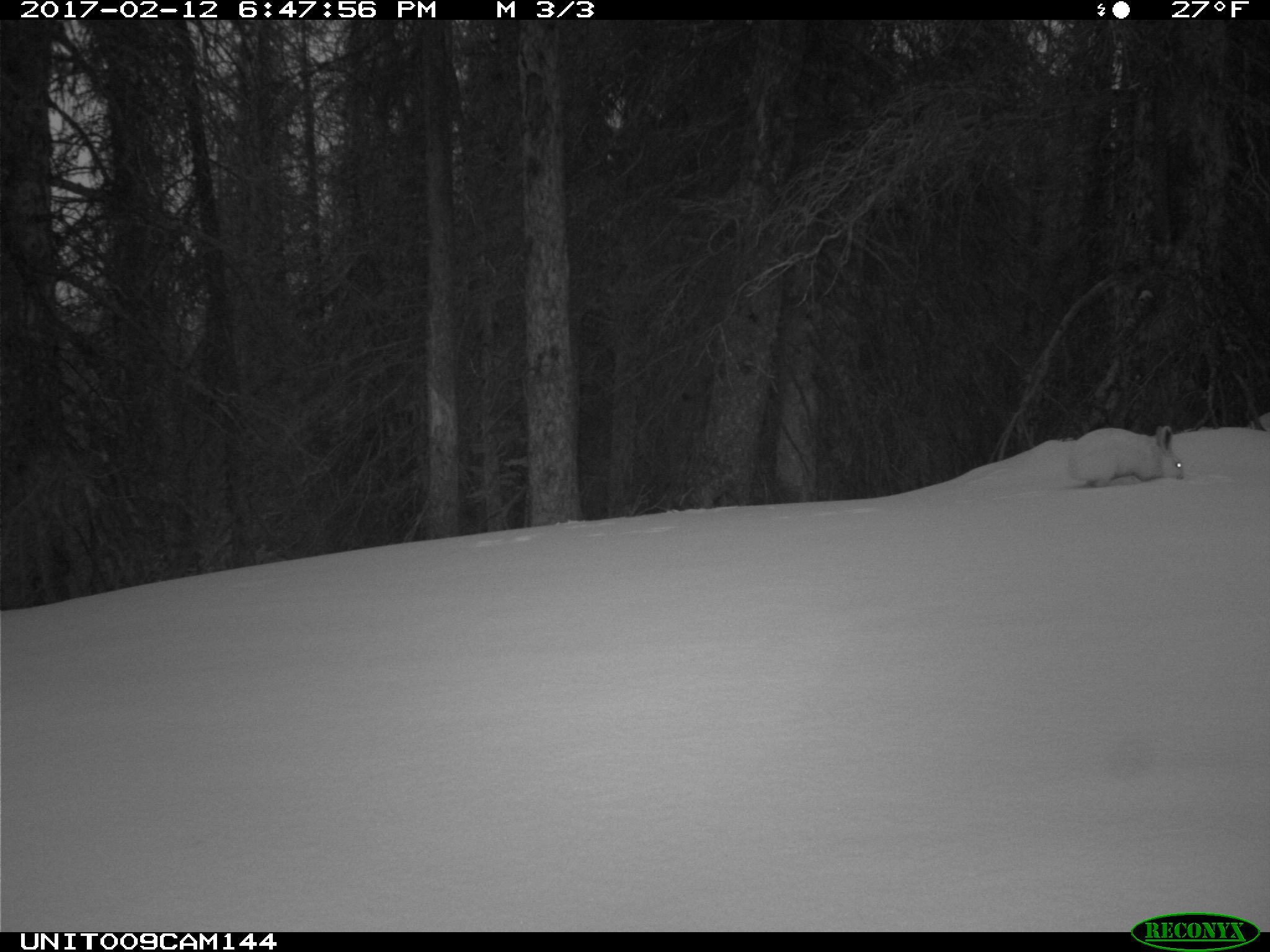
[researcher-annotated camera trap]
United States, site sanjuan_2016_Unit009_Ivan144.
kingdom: Animalia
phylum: Chordata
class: Mammalia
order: Lagomorpha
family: Leporidae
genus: Lepus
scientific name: Lepus americanus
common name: snowshoe hare